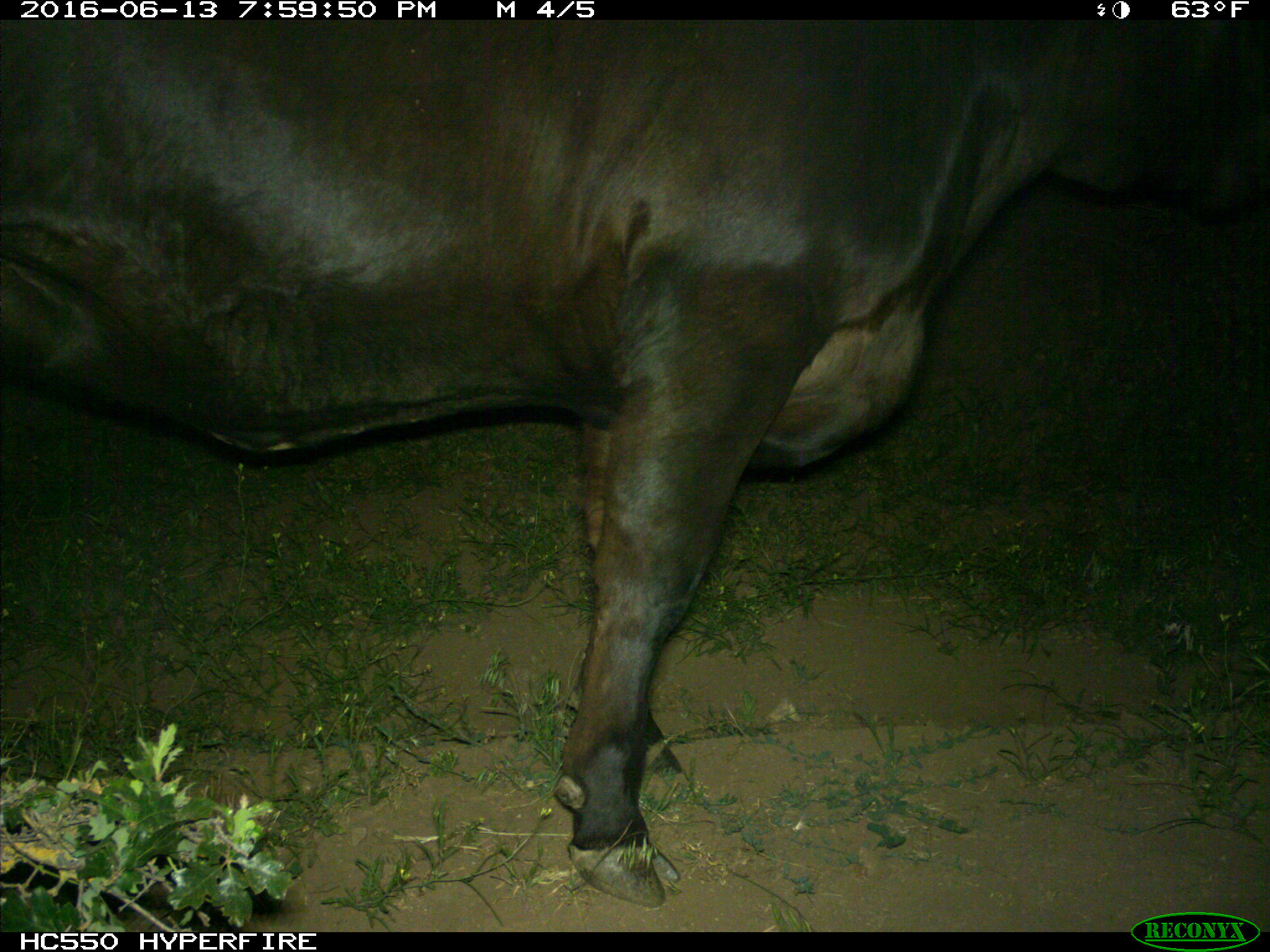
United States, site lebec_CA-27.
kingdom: Animalia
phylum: Chordata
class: Mammalia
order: Artiodactyla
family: Bovidae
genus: Bos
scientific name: Bos taurus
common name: domestic cow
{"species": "Bos taurus (domestic cow)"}